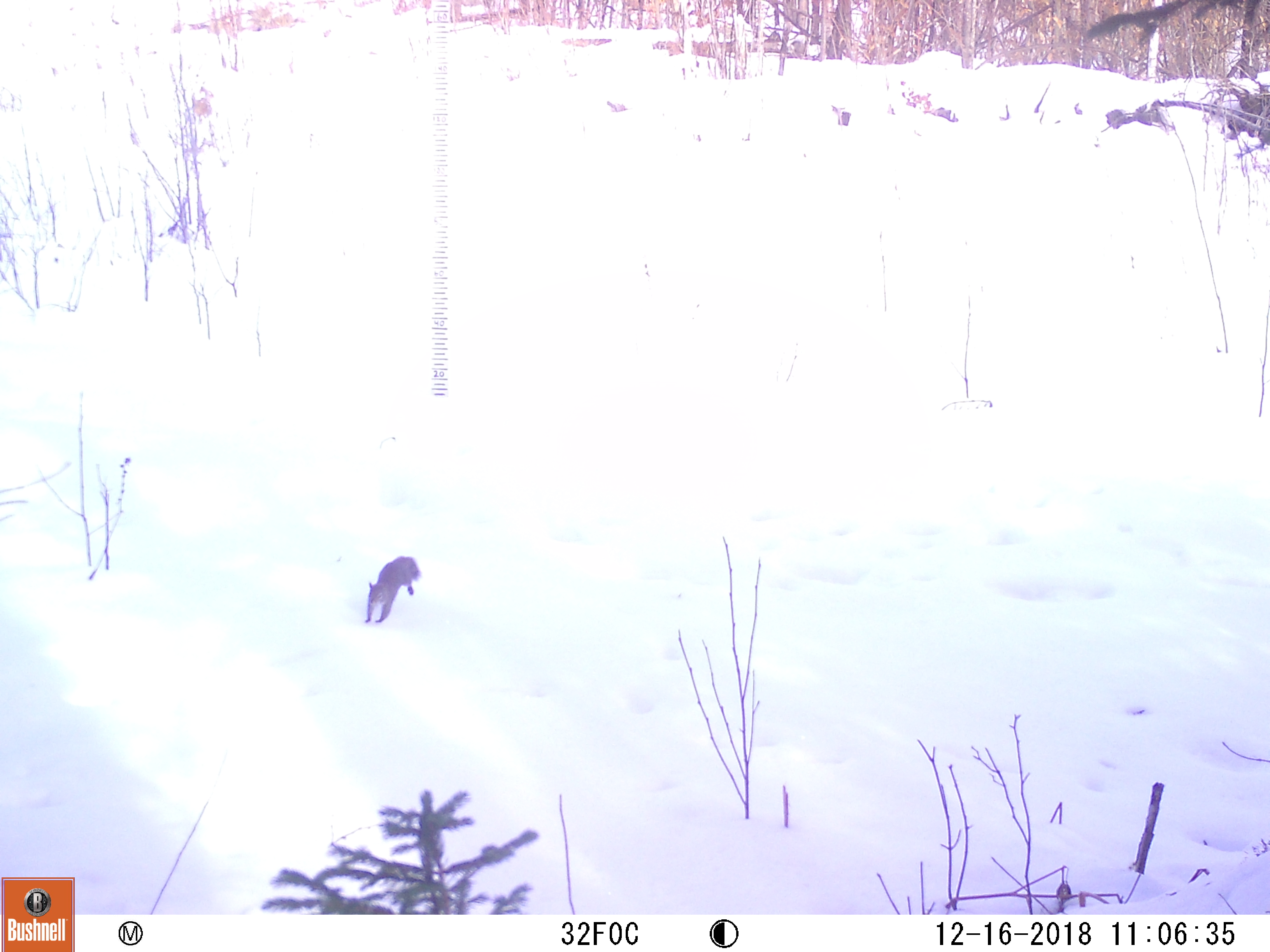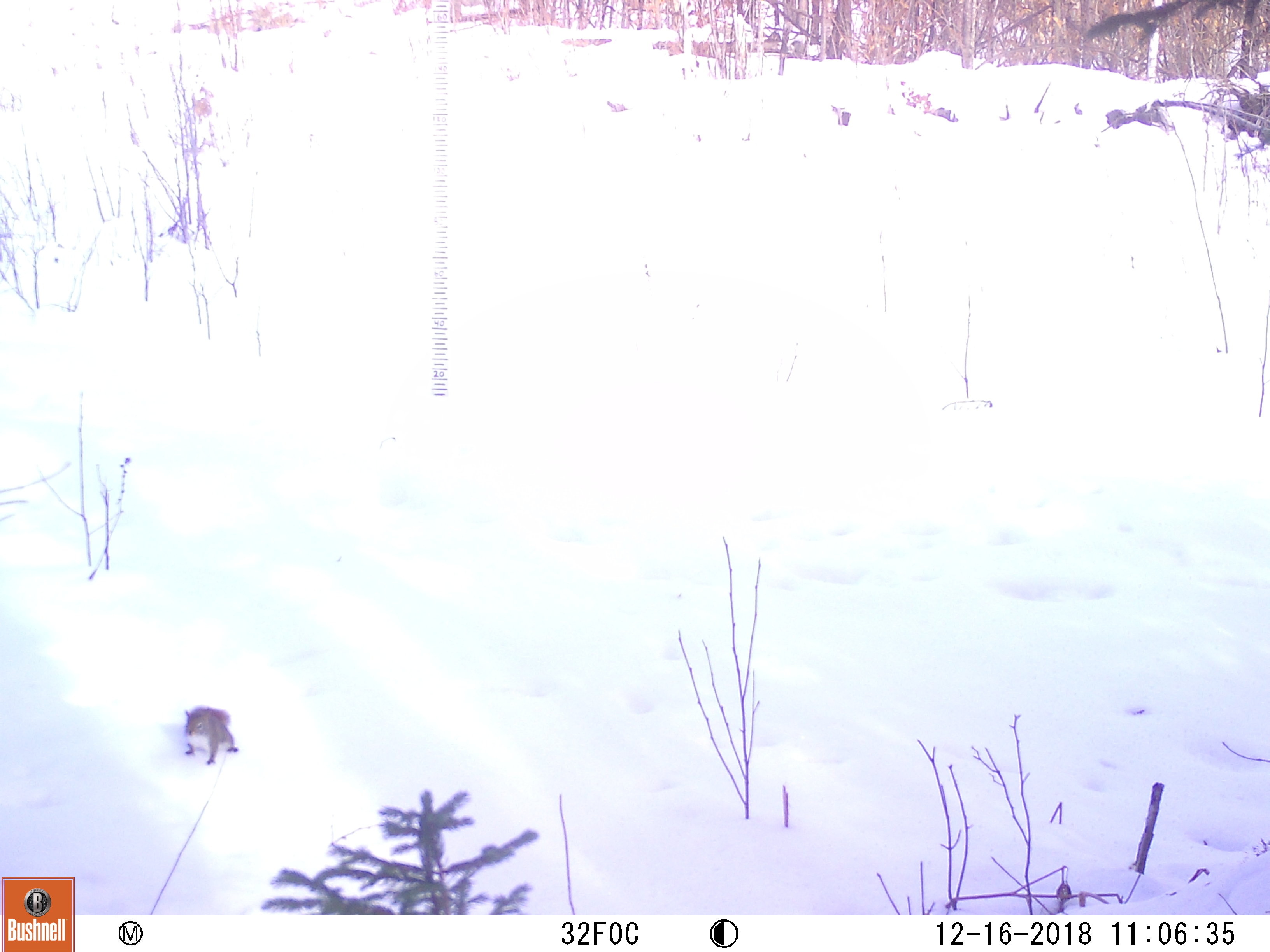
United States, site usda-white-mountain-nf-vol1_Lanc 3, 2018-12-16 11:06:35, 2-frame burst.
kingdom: Animalia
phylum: Chordata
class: Mammalia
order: Rodentia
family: Sciuridae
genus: Tamiasciurus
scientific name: Tamiasciurus hudsonicus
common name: red squirrel